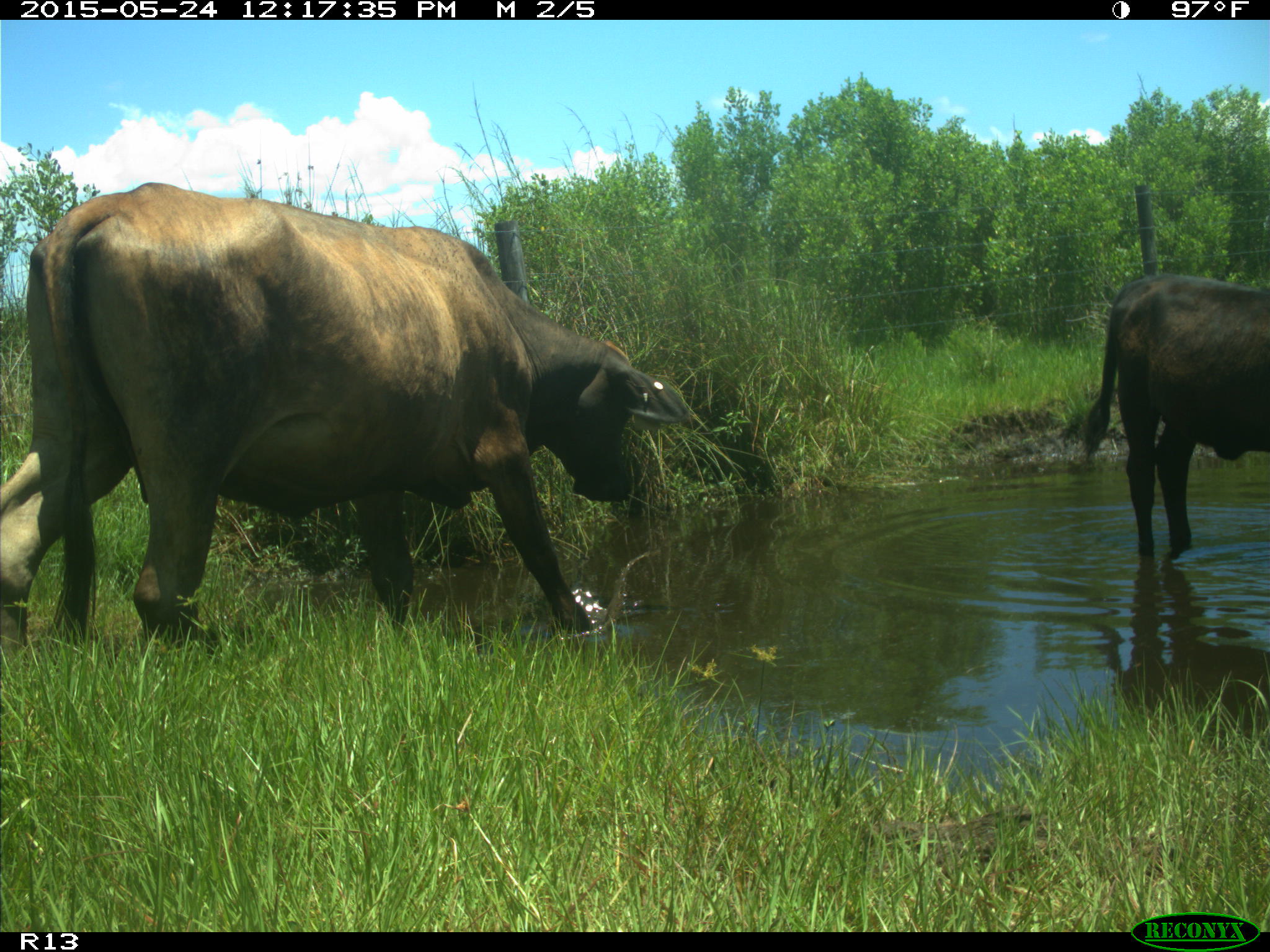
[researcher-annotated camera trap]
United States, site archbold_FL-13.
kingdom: Animalia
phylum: Chordata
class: Mammalia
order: Artiodactyla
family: Bovidae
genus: Bos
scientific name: Bos taurus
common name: domestic cow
Bos taurus (domestic cow).